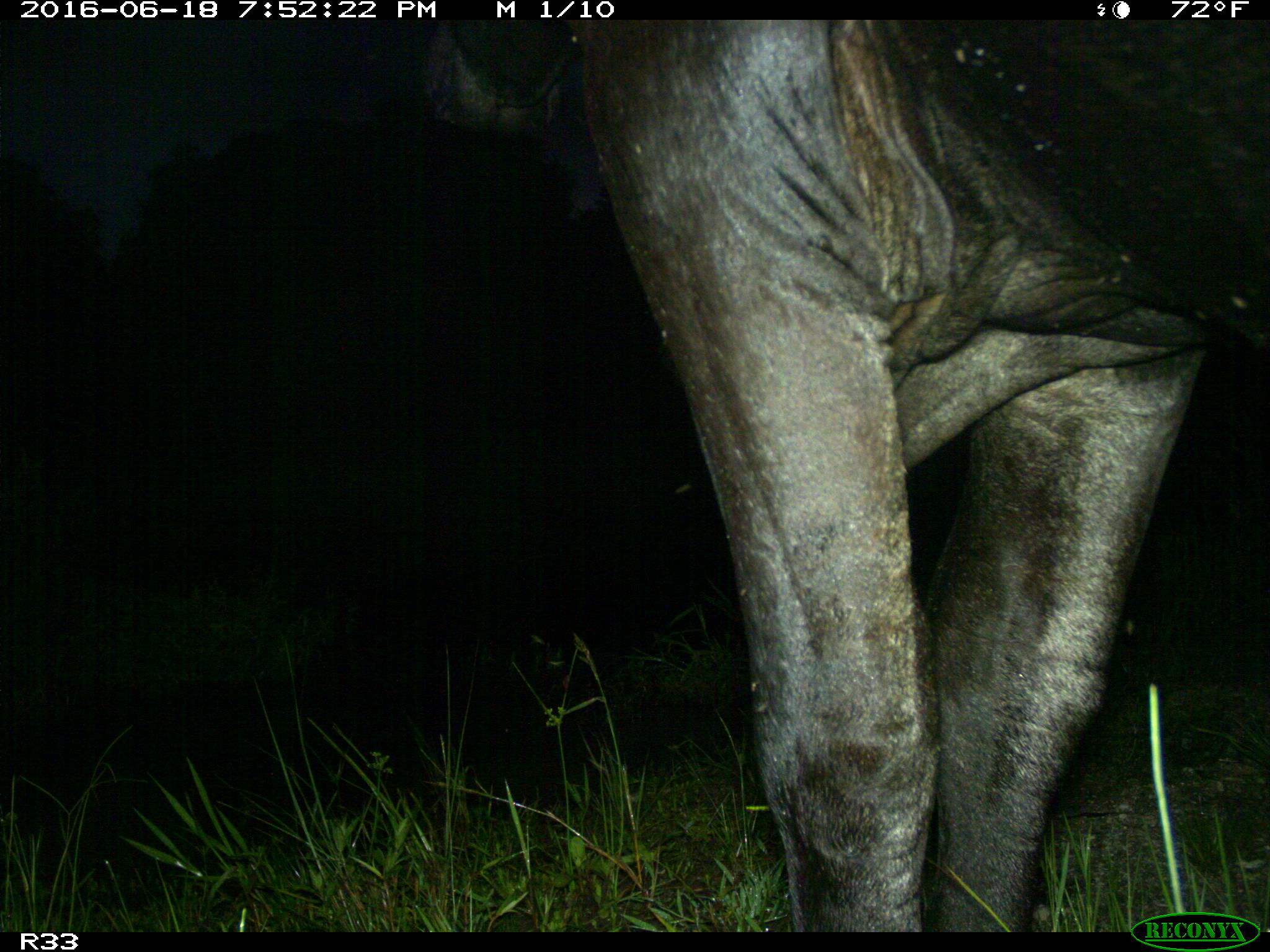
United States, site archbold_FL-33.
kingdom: Animalia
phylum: Chordata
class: Mammalia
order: Artiodactyla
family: Bovidae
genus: Bos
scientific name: Bos taurus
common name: domestic cow